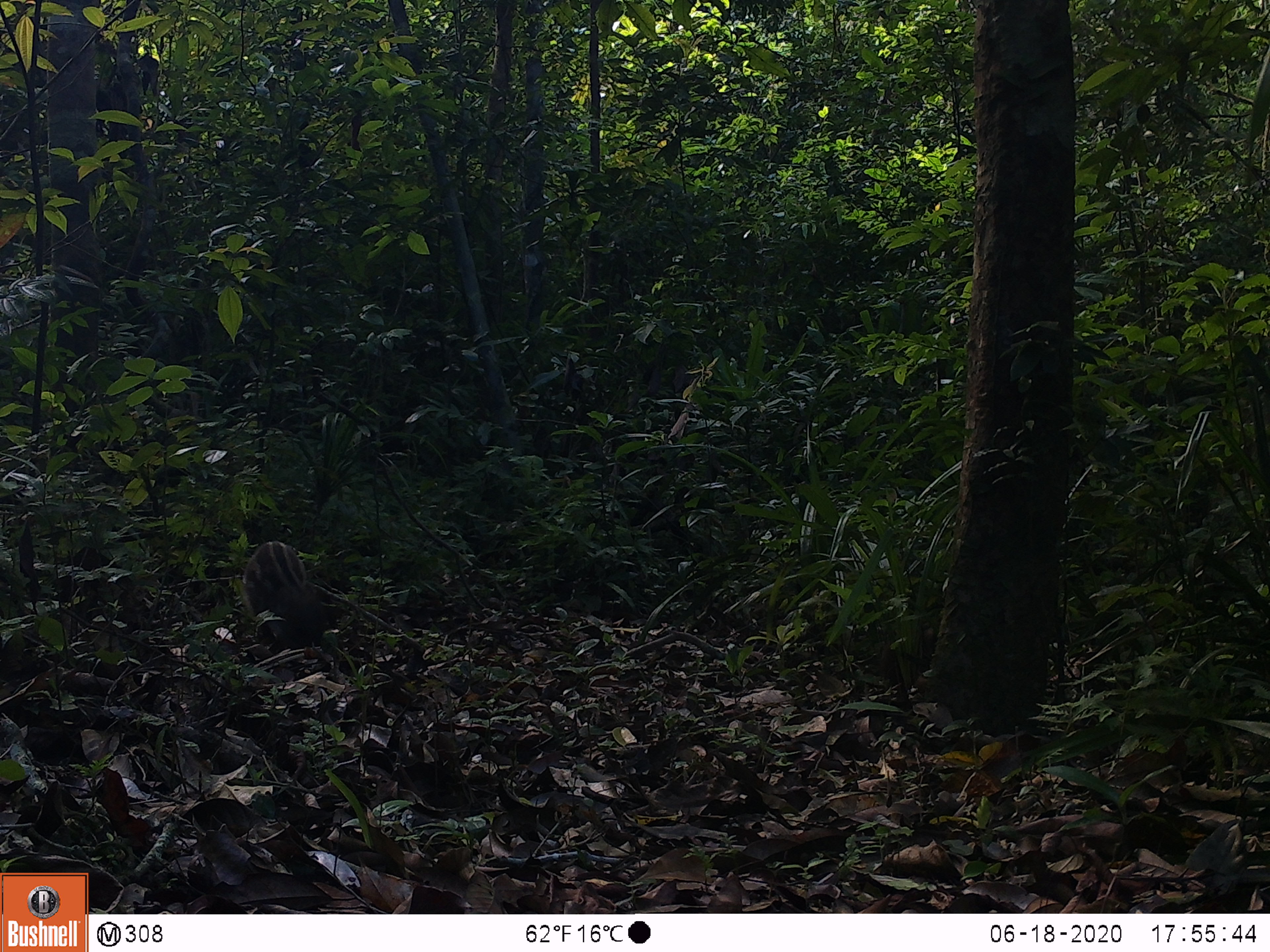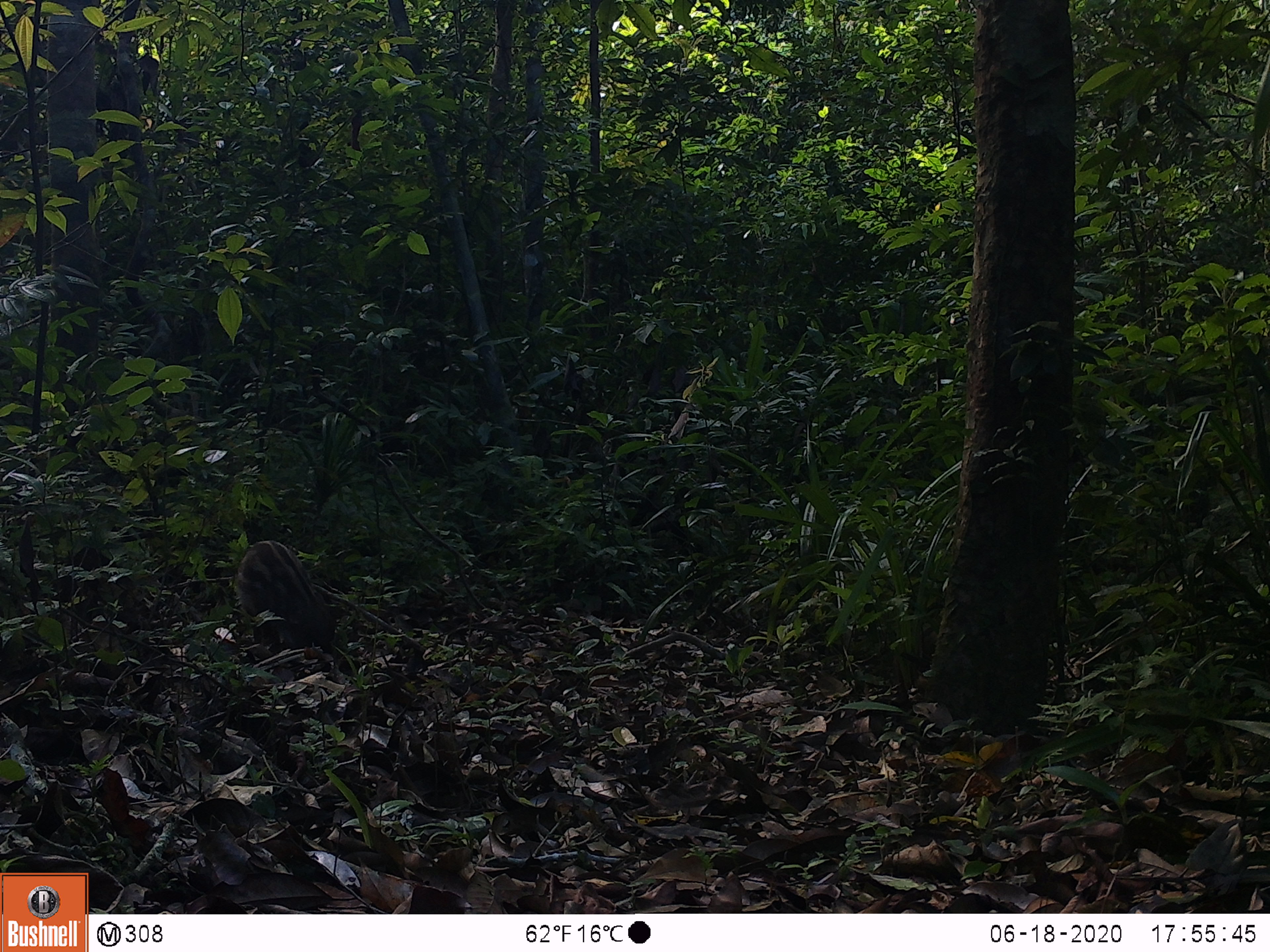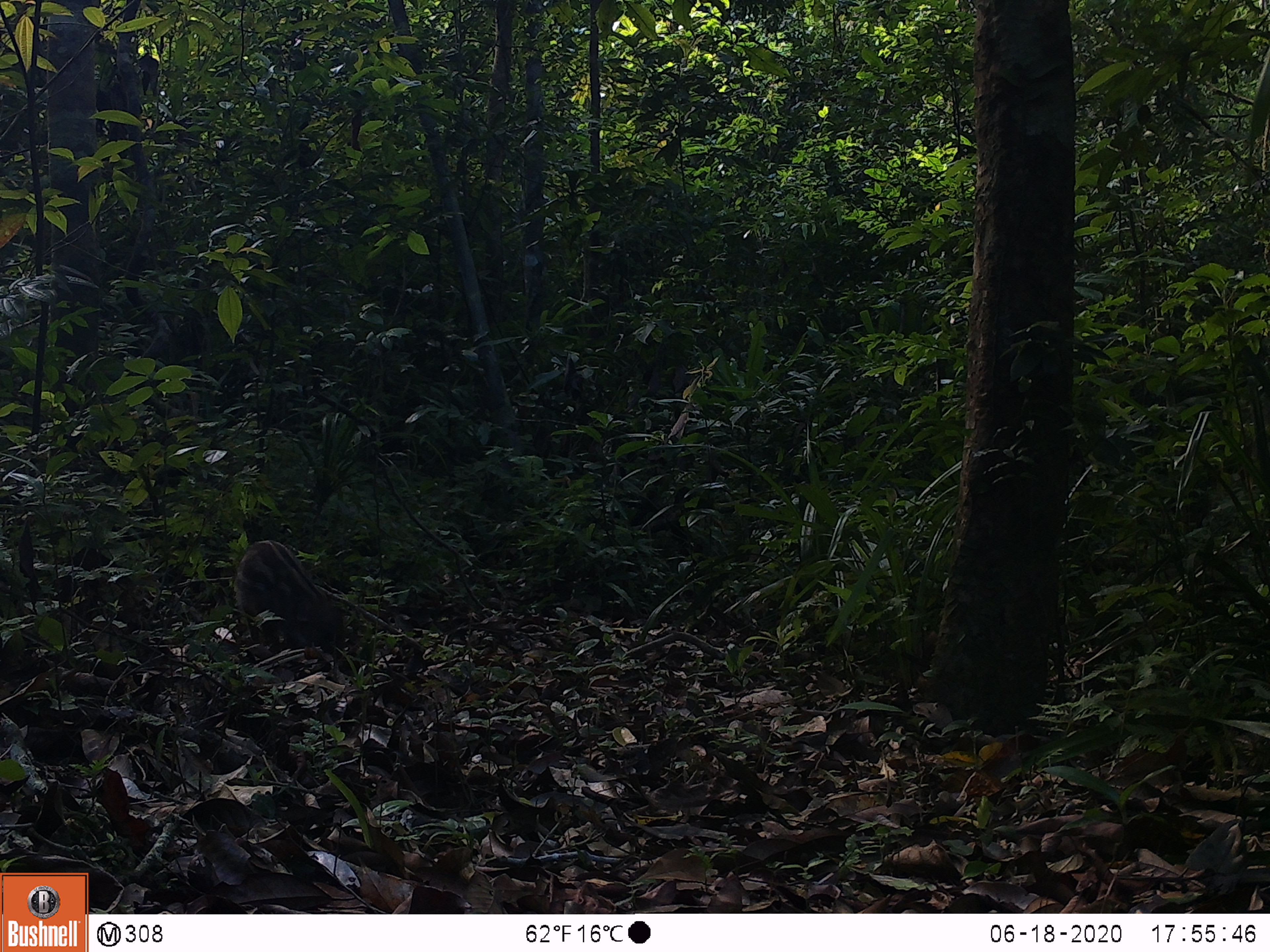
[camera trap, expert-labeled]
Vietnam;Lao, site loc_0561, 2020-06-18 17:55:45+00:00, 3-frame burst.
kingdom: Animalia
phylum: Chordata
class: Mammalia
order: Artiodactyla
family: Suidae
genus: Sus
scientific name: Sus scrofa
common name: eurasian wild pig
Eurasian wild pig (Sus scrofa). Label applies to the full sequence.